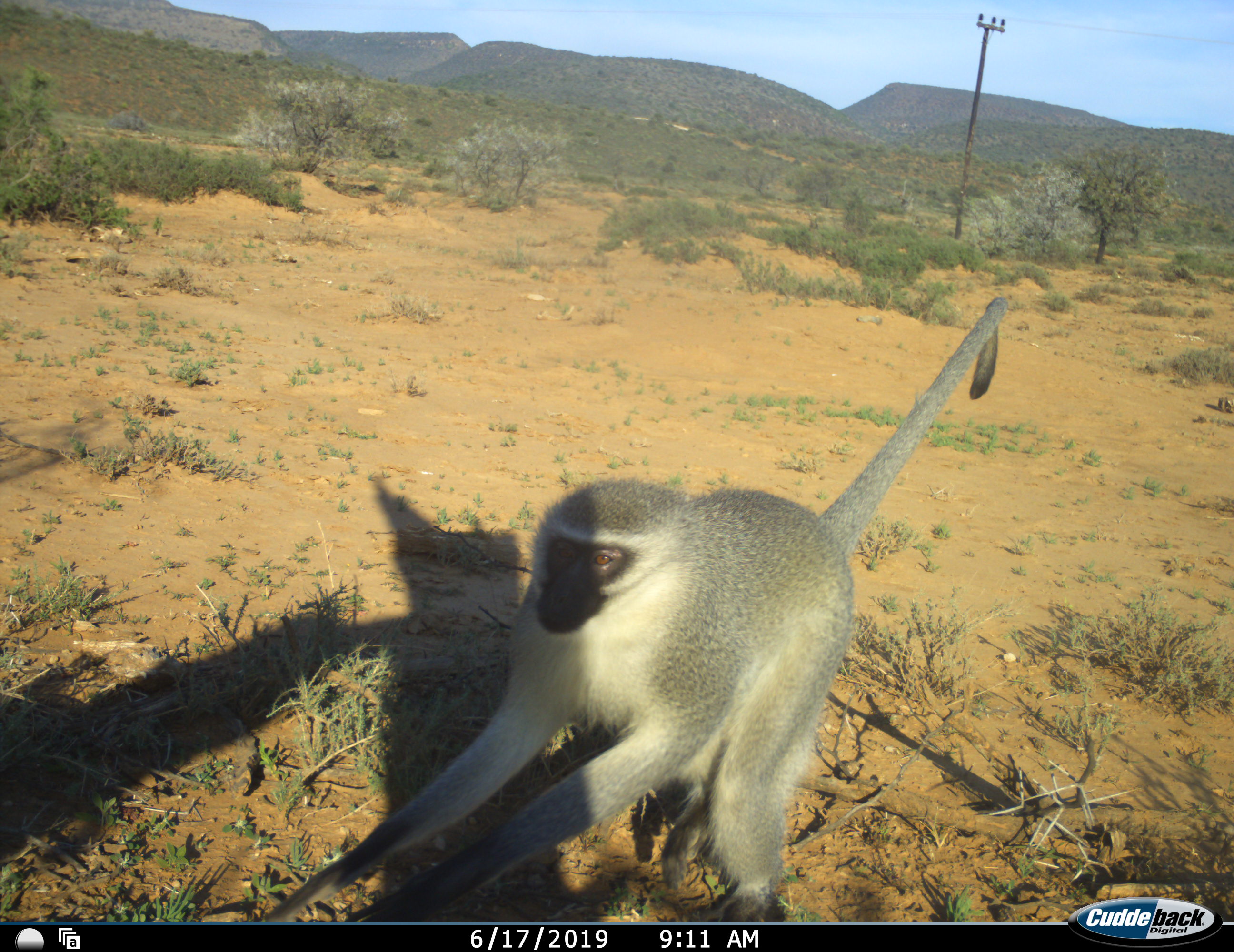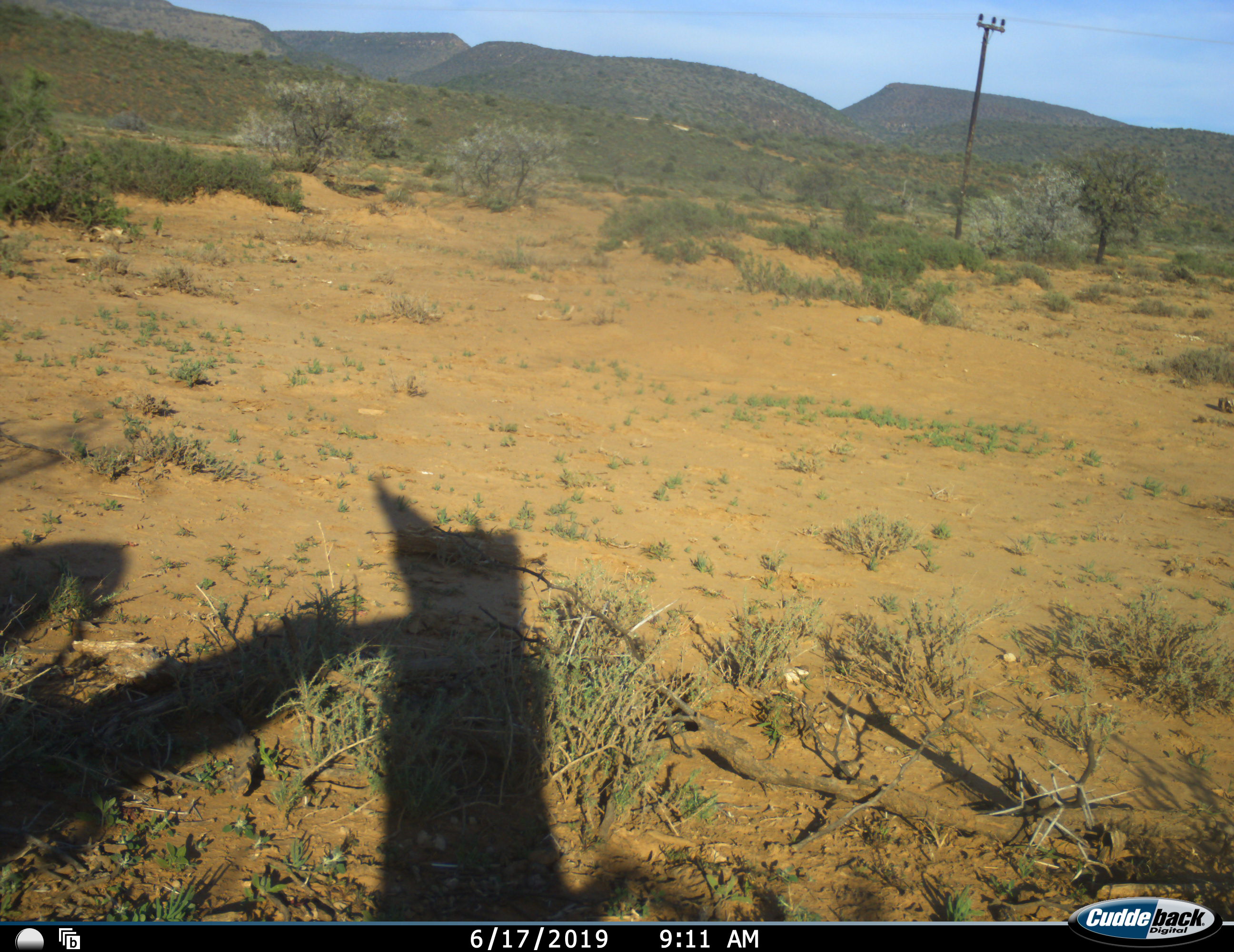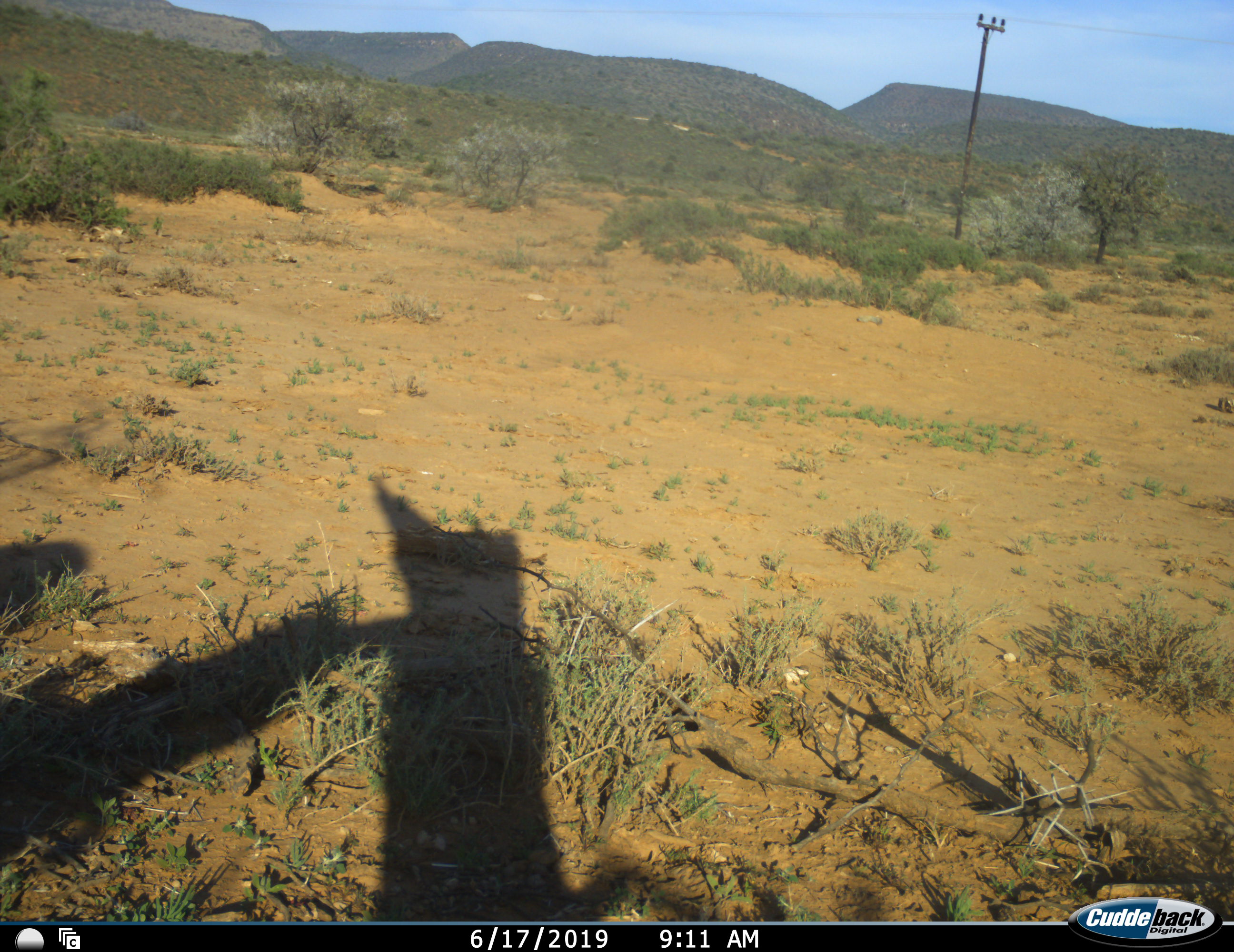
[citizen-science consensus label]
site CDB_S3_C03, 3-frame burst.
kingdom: Animalia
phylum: Chordata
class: Mammalia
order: Primates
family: Cercopithecidae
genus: Chlorocebus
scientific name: Chlorocebus pygerythrus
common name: vervet monkey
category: monkeyvervet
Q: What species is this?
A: Monkeyvervet (vervet monkey) (Chlorocebus pygerythrus).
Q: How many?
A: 1.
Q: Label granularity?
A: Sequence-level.